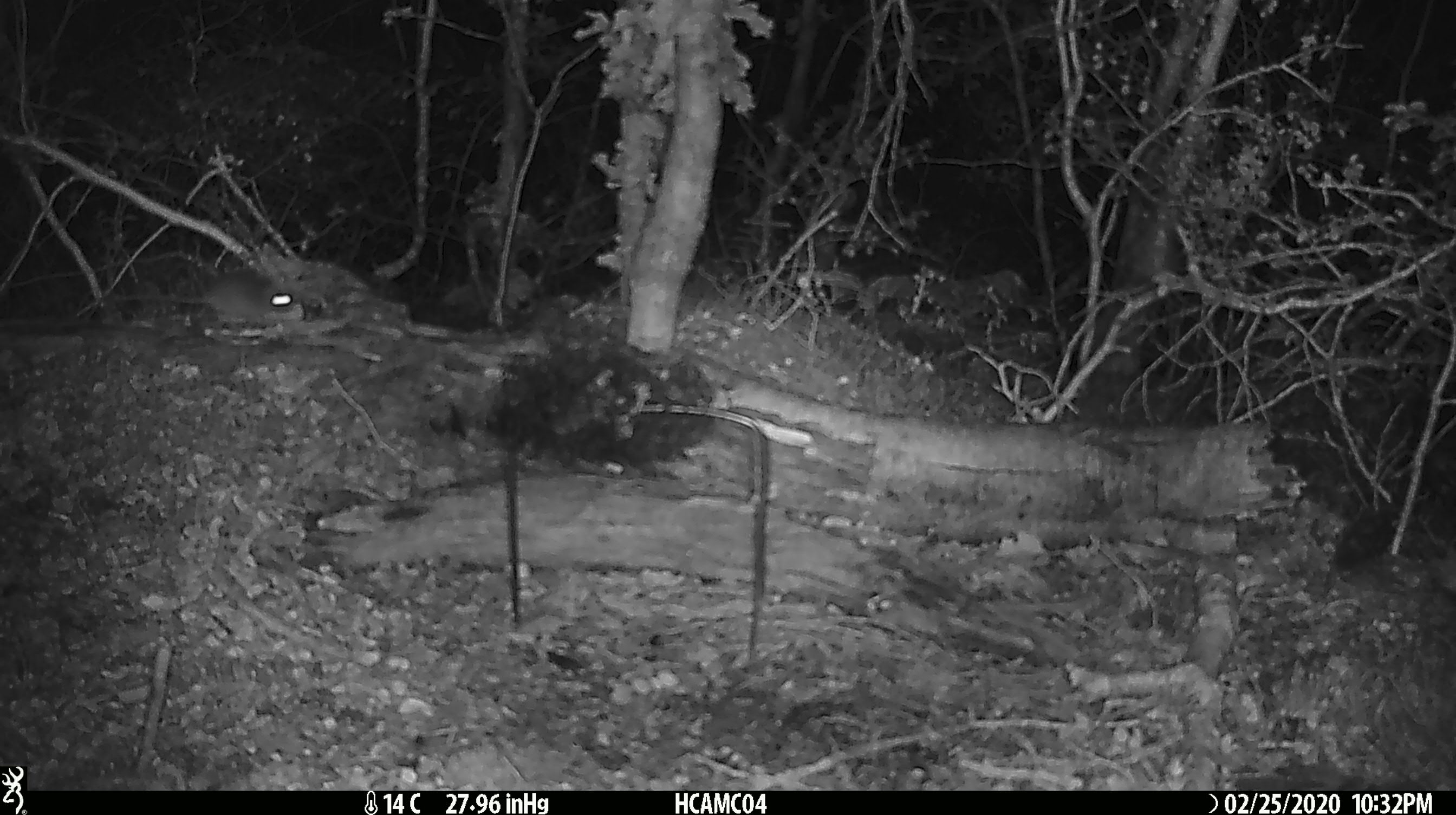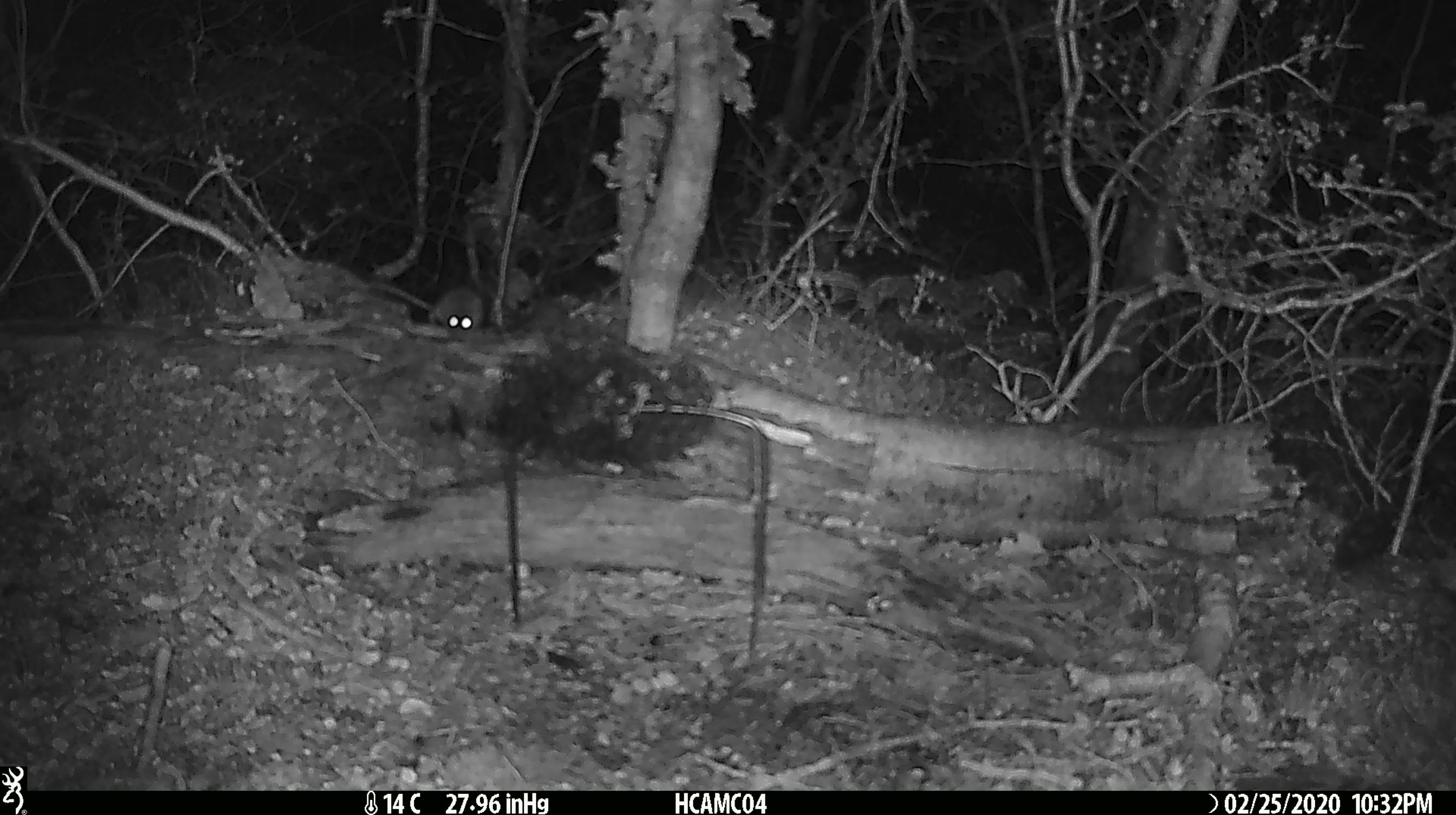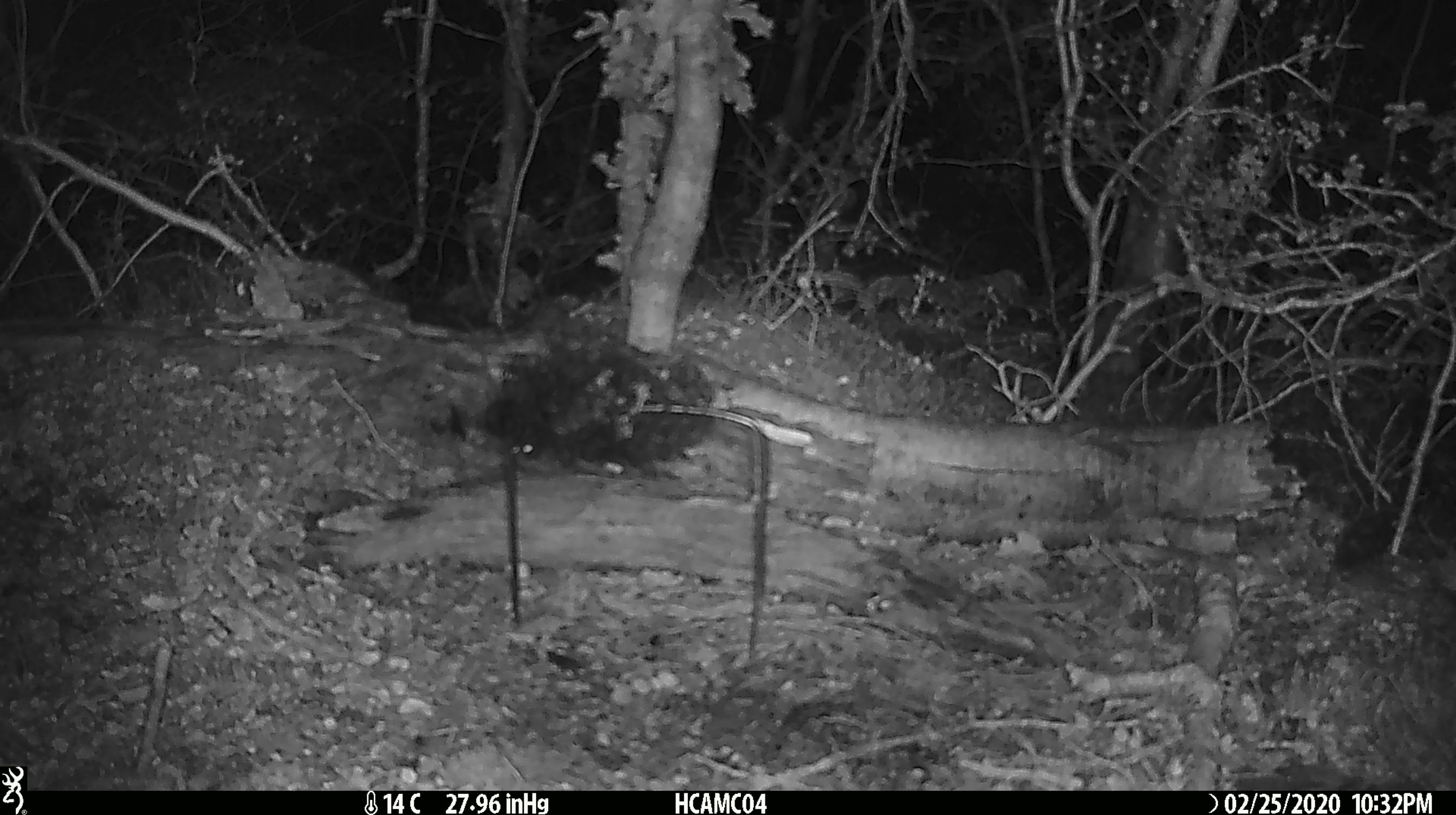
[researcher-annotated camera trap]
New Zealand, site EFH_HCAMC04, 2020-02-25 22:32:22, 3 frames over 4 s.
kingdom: Animalia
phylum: Chordata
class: Mammalia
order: Rodentia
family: Muridae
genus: Mus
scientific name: Mus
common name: mouse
Mouse (Mus).